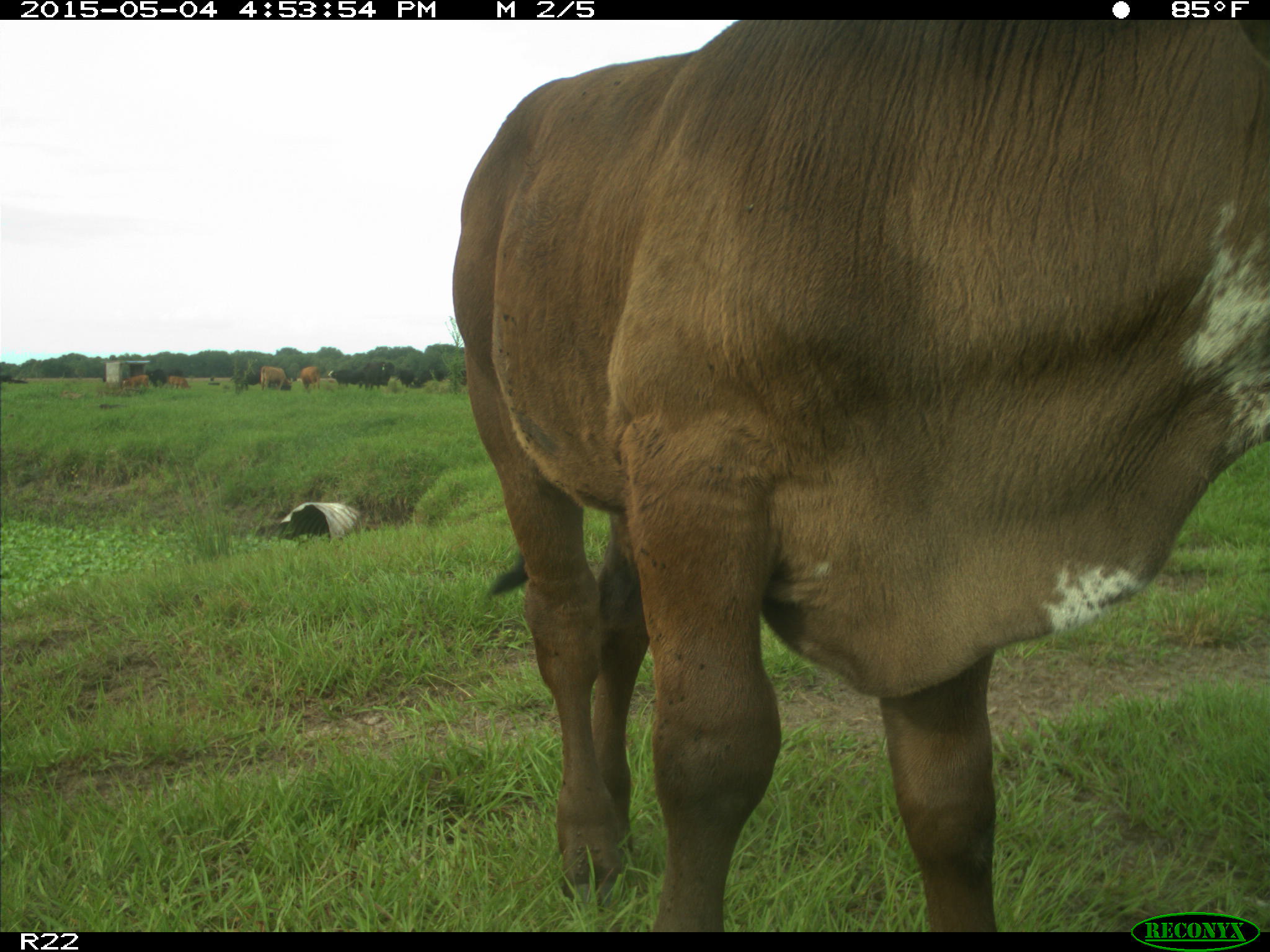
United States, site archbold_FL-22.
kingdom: Animalia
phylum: Chordata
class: Mammalia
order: Artiodactyla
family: Bovidae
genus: Bos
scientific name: Bos taurus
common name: domestic cow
Bos taurus (domestic cow).